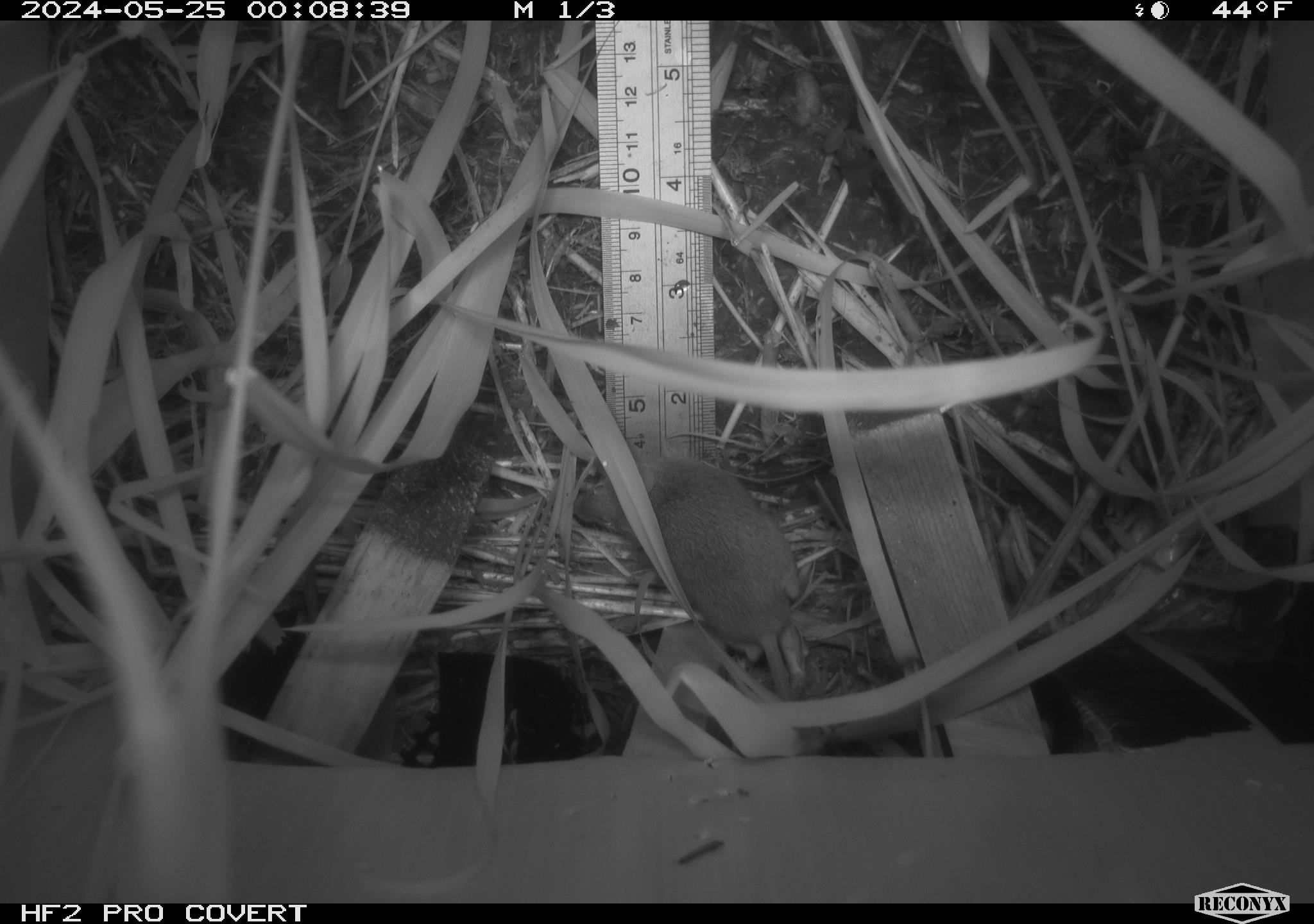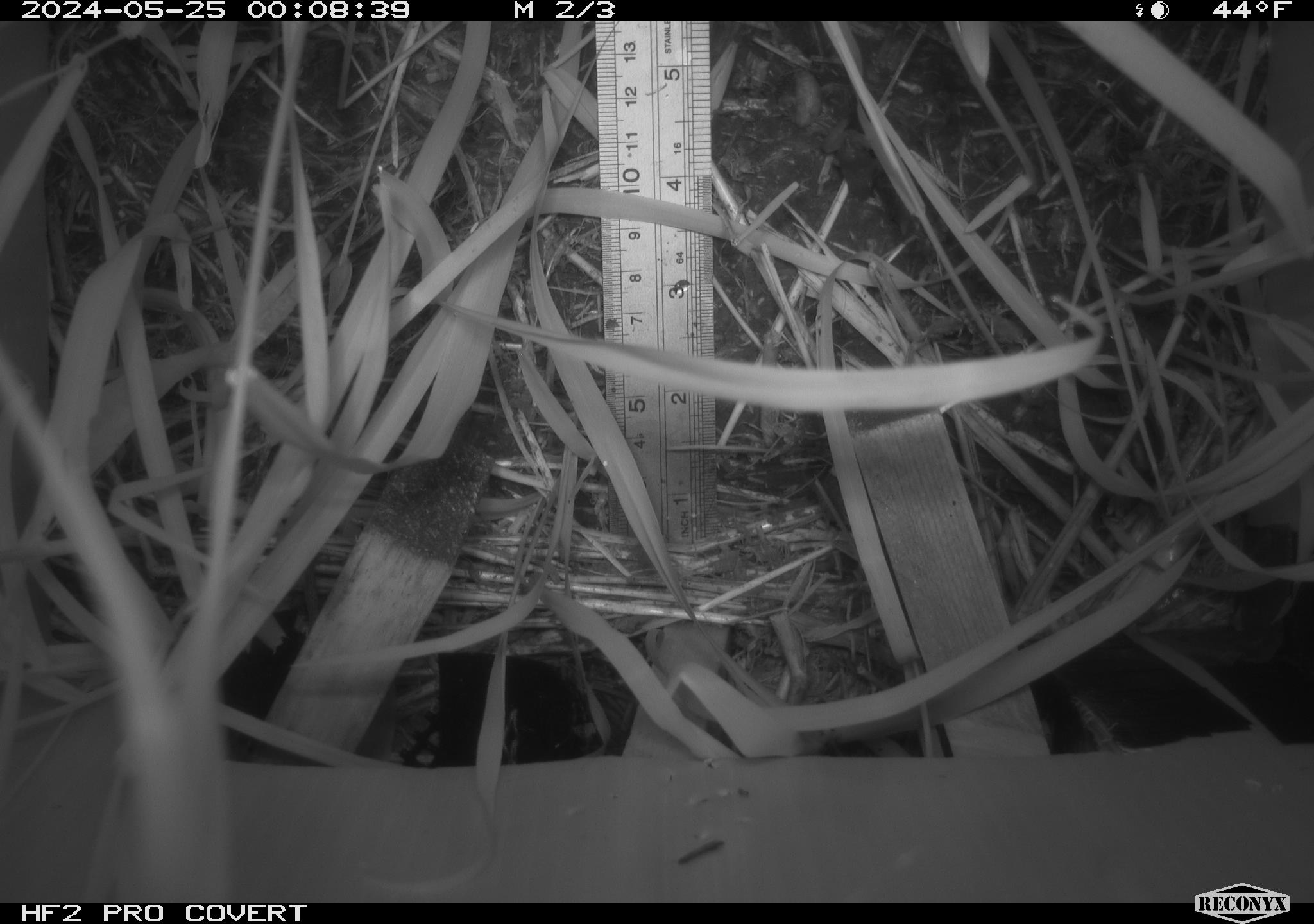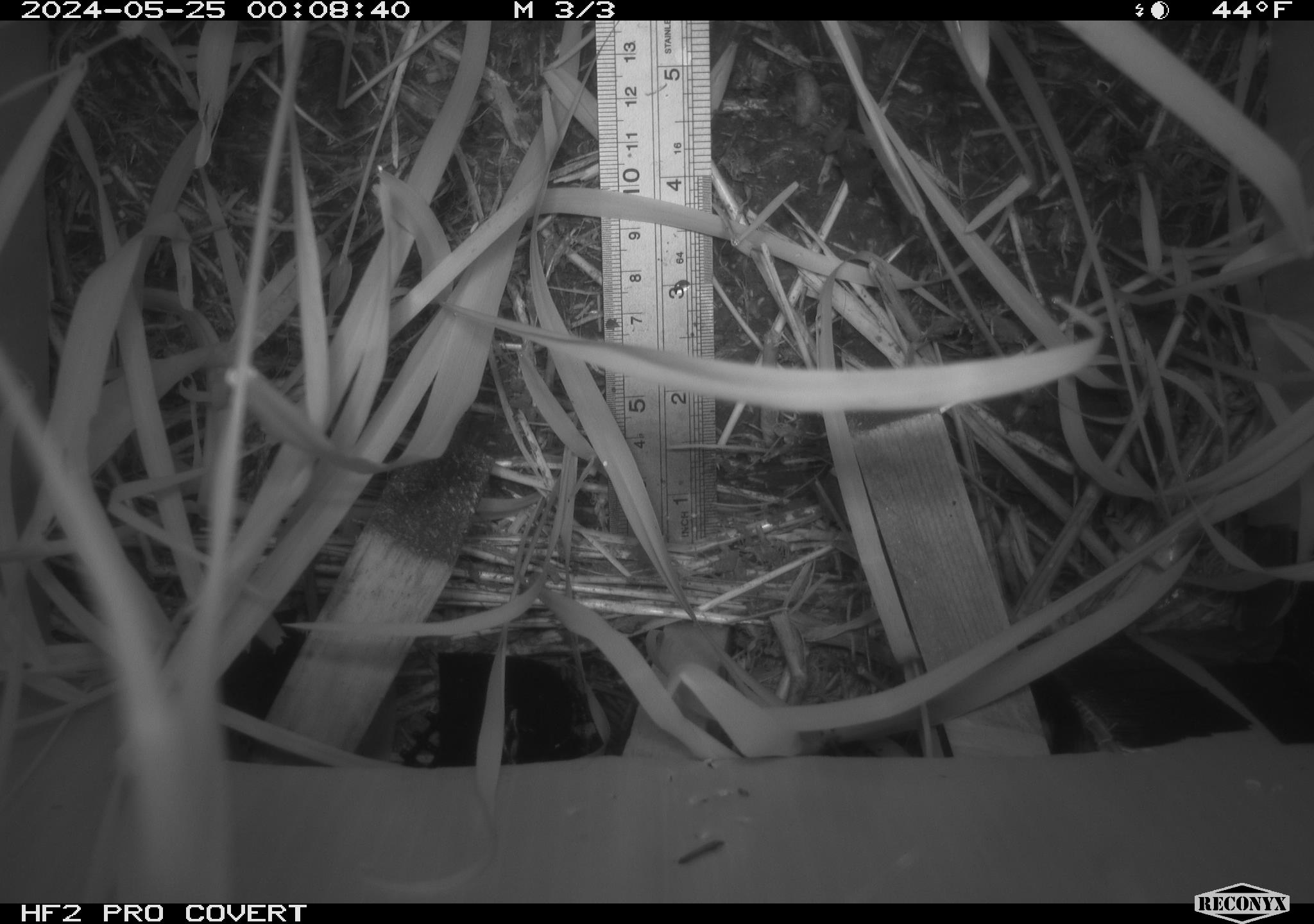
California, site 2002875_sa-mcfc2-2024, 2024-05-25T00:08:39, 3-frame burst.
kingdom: Animalia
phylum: Chordata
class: Mammalia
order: Rodentia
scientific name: Rodentia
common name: rodent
Rodent (Rodentia).